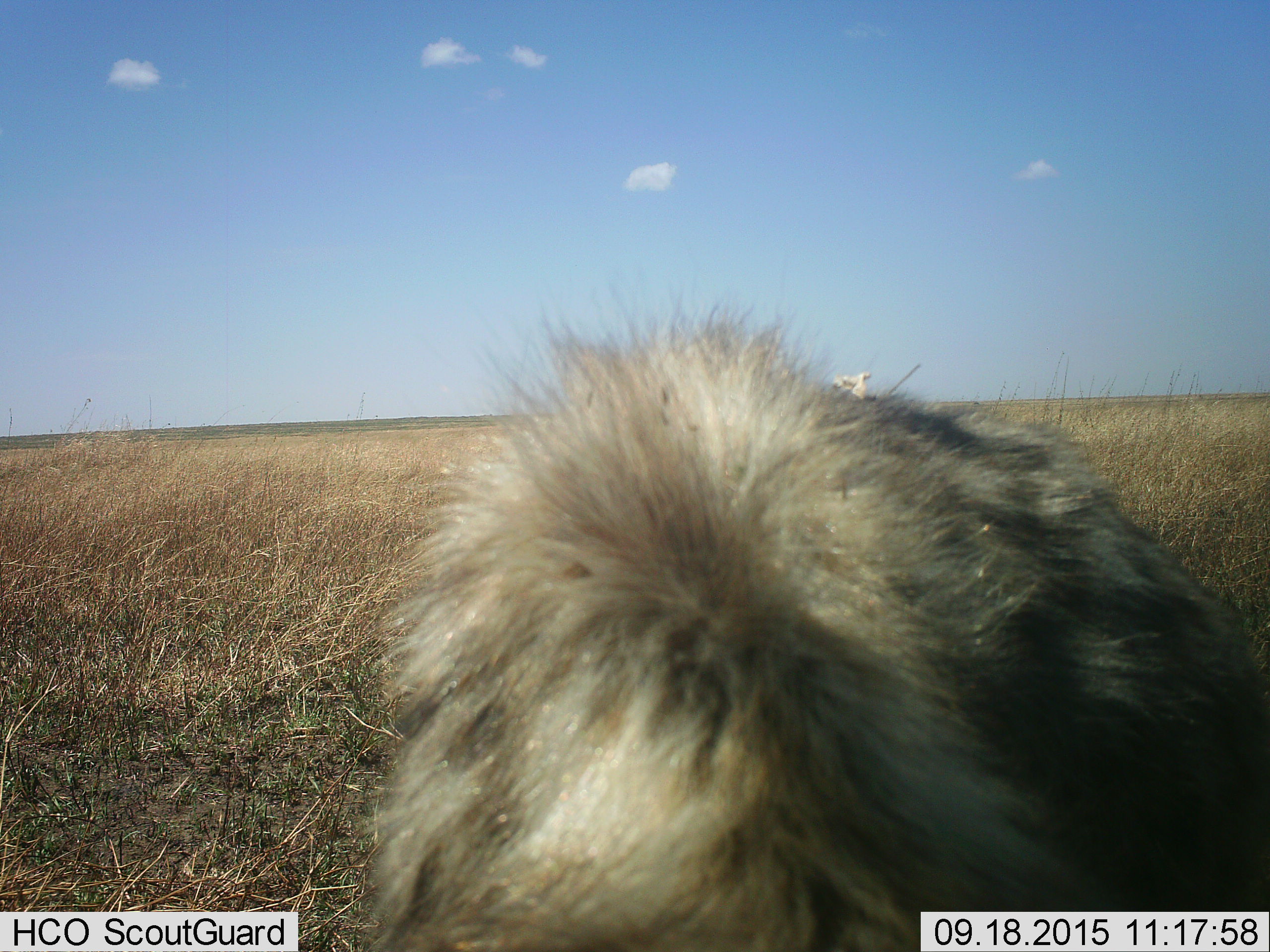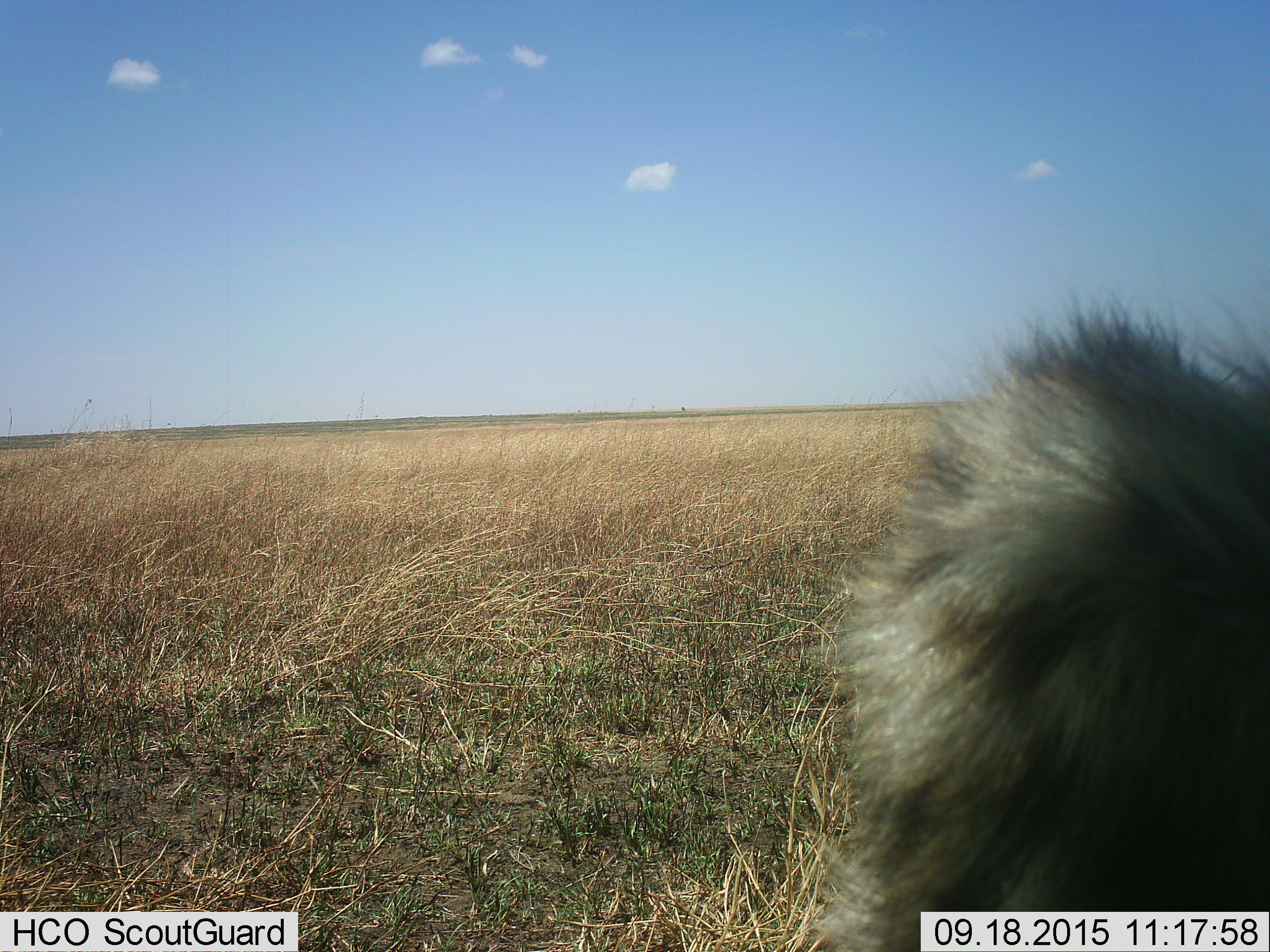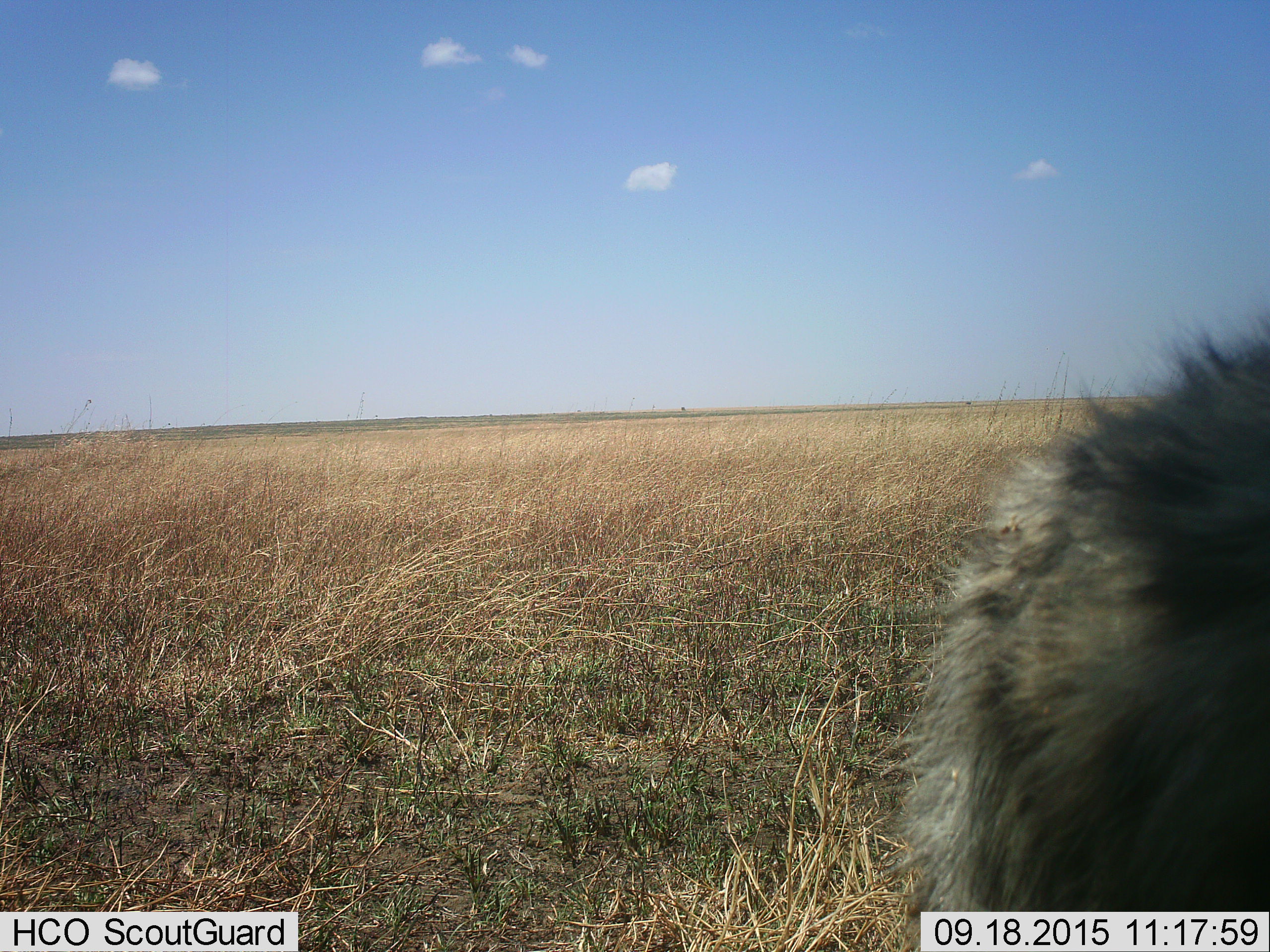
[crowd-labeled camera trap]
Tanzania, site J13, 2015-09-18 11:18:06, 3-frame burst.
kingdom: Animalia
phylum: Chordata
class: Mammalia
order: Carnivora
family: Hyaenidae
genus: Crocuta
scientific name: Crocuta crocuta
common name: spotted hyena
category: hyenaspotted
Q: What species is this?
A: Hyenaspotted (spotted hyena) (Crocuta crocuta).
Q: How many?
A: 1.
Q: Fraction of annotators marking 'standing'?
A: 43%.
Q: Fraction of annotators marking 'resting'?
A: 0%.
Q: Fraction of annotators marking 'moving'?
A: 71%.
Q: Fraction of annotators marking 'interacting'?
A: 0%.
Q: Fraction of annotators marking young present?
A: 0%.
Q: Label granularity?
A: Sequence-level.